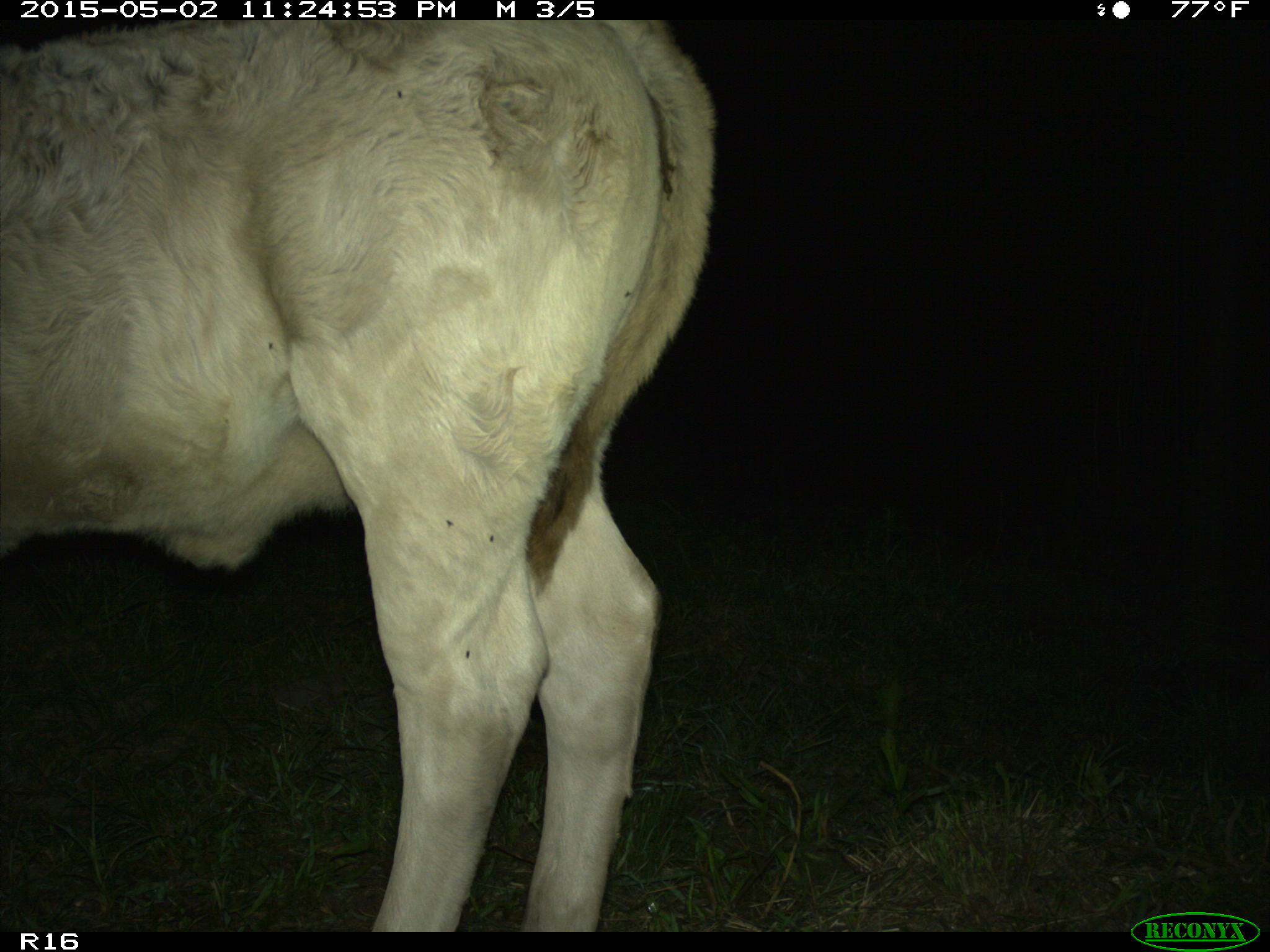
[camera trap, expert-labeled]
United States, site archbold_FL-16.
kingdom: Animalia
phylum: Chordata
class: Mammalia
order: Artiodactyla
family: Bovidae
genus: Bos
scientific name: Bos taurus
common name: domestic cow